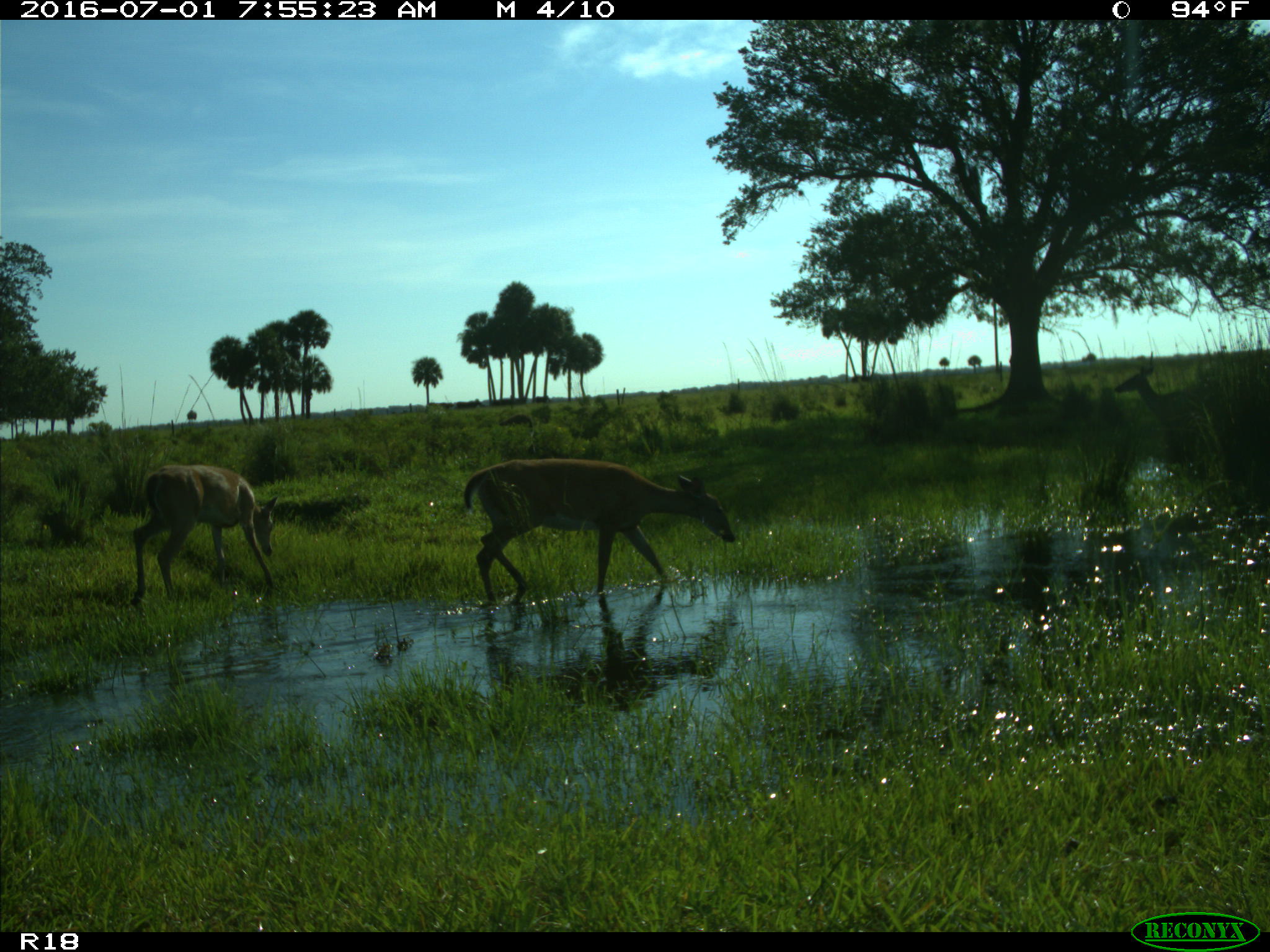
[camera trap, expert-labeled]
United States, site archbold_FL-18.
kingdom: Animalia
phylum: Chordata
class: Mammalia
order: Artiodactyla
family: Cervidae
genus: Odocoileus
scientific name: Odocoileus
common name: deer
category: unidentified deer